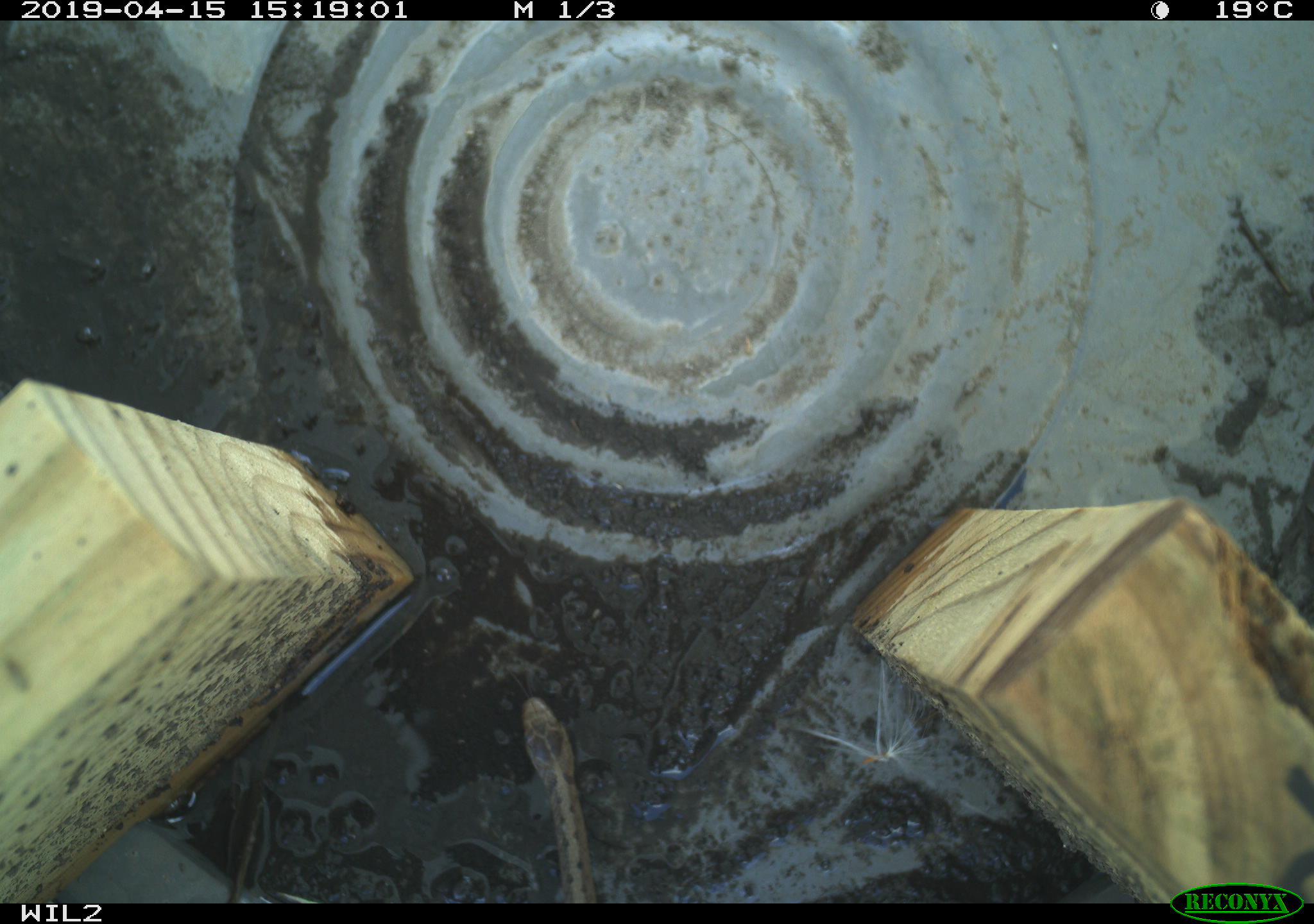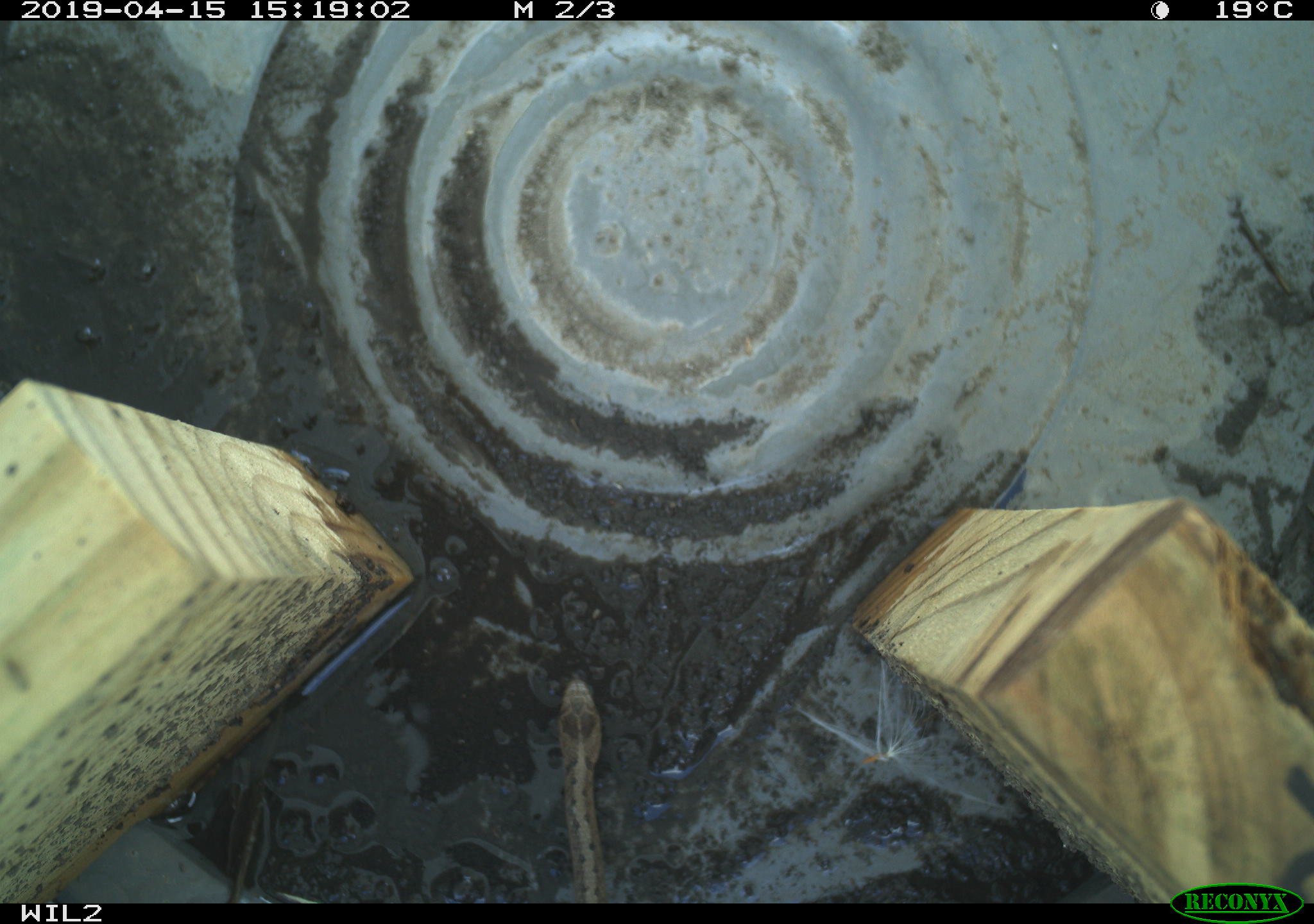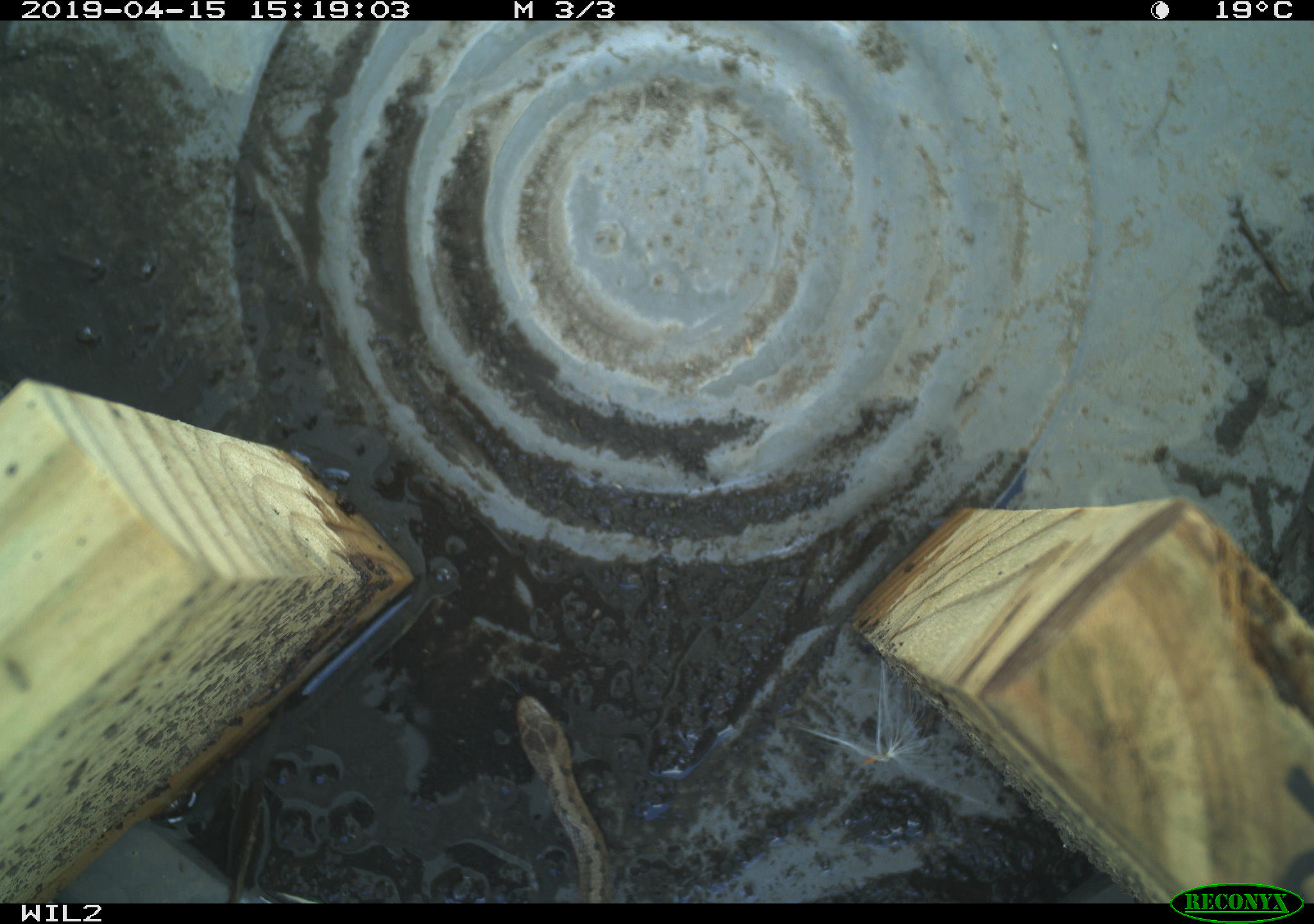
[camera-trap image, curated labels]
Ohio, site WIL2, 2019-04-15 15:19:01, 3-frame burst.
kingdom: Animalia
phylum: Chordata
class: Reptilia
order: Squamata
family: Colubridae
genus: Storeria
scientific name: Storeria dekayi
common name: dekay's brownsnake